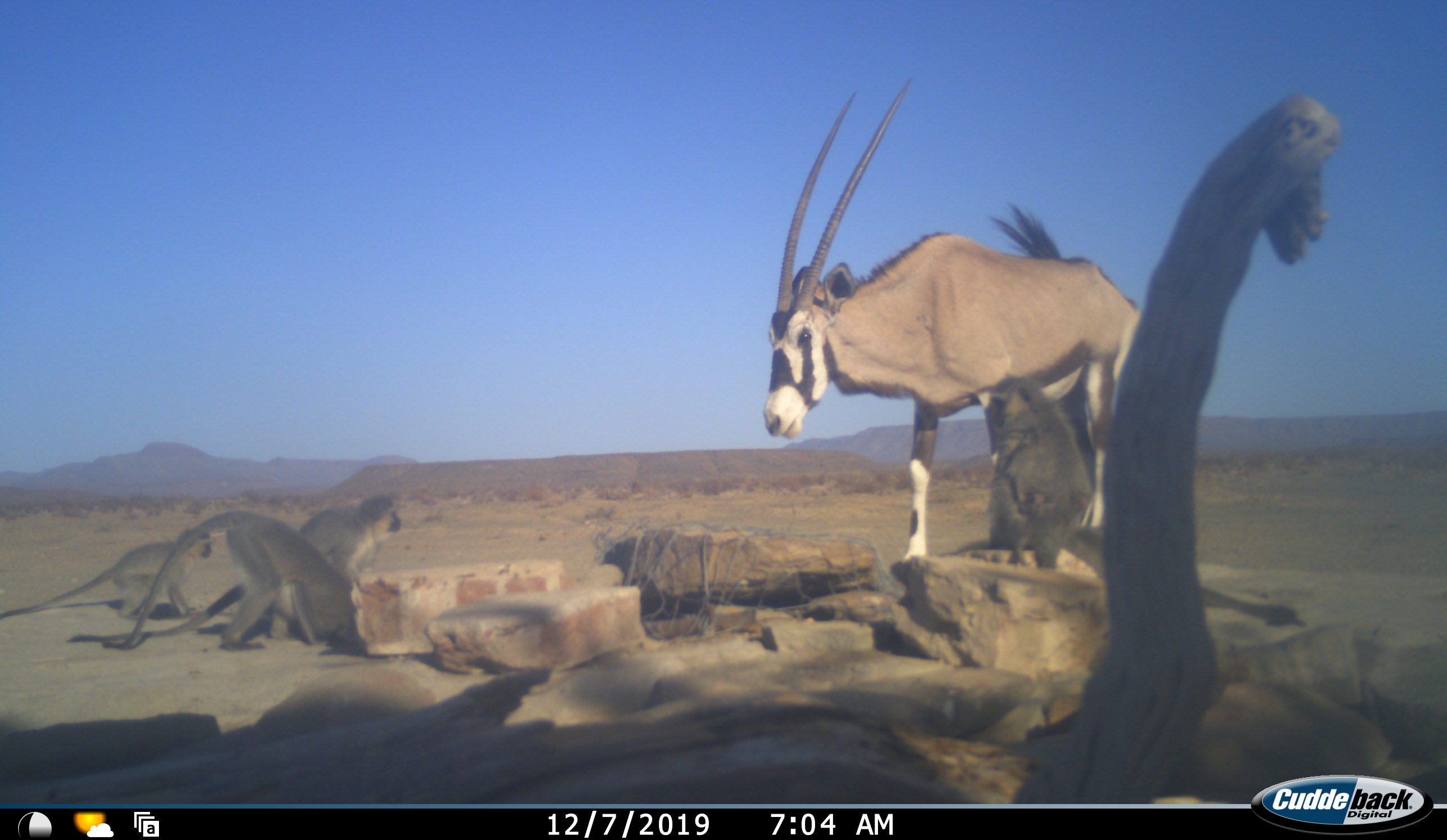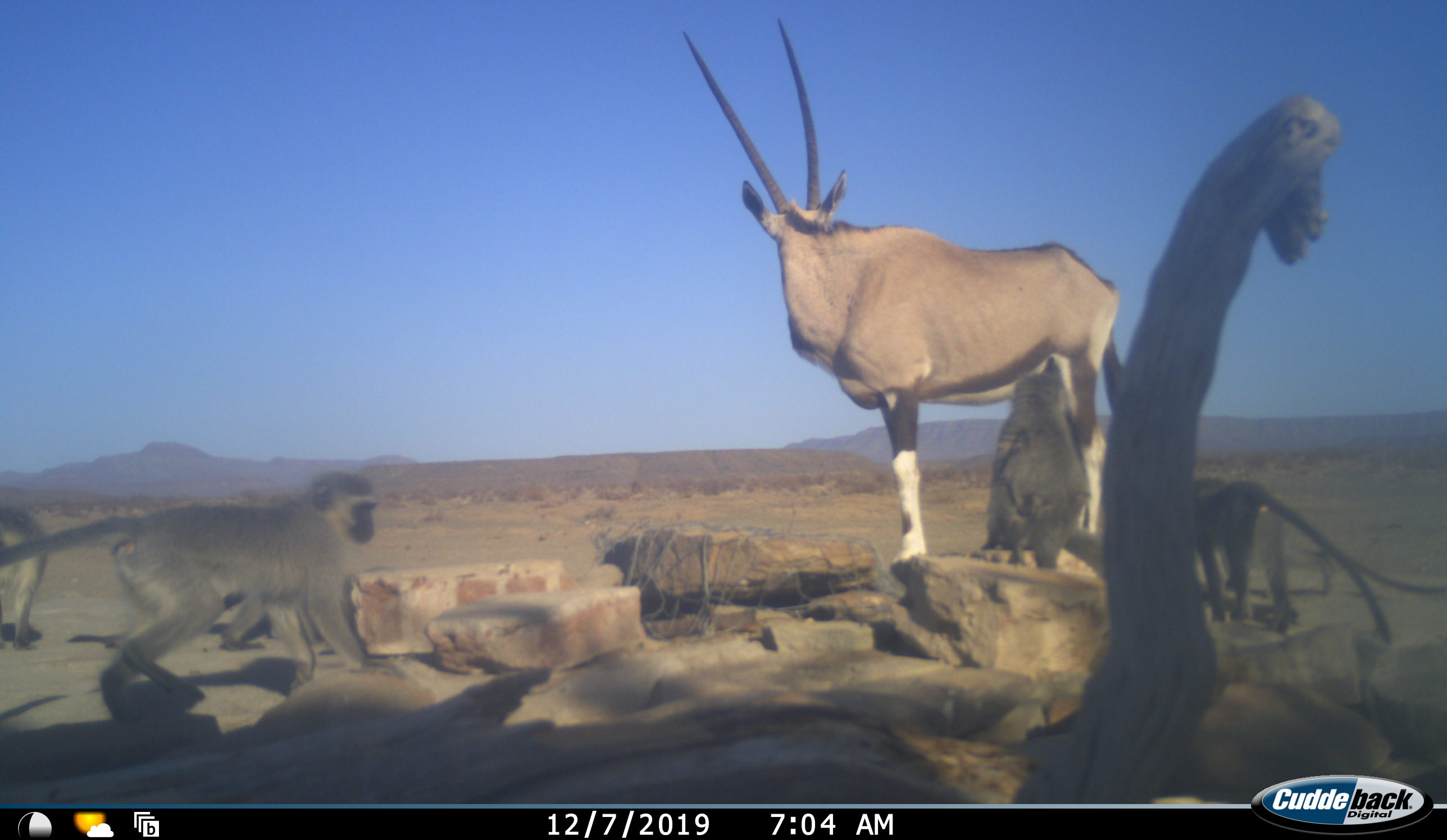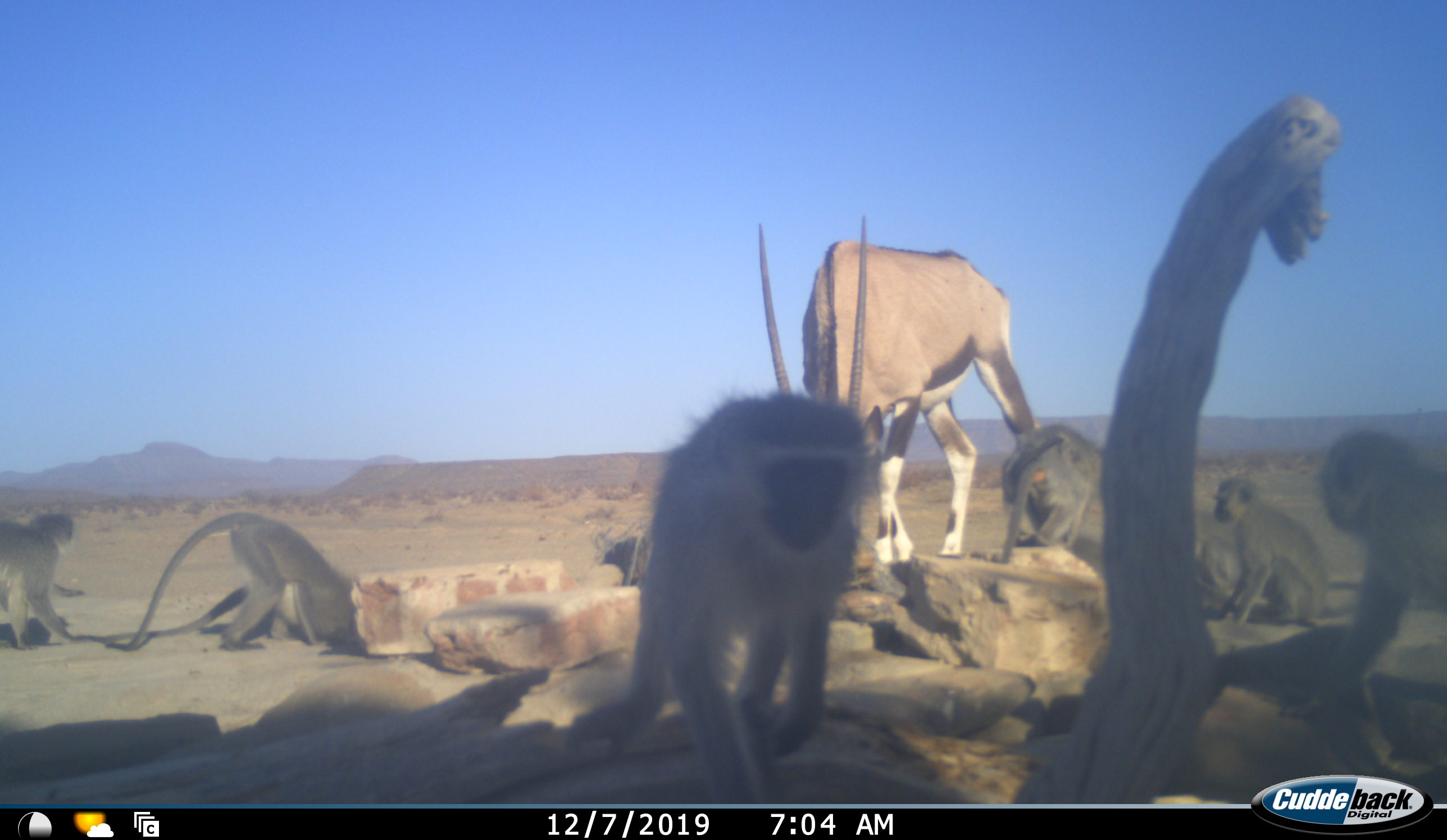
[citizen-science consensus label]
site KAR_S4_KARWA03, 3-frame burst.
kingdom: Animalia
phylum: Chordata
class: Mammalia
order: Artiodactyla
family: Bovidae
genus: Oryx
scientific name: Oryx gazella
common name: gemsbok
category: oryx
Oryx (gemsbok) (Oryx gazella), count 1. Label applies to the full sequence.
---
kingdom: Animalia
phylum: Chordata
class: Mammalia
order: Primates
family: Cercopithecidae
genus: Chlorocebus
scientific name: Chlorocebus pygerythrus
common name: vervet monkey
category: monkeyvervet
Monkeyvervet (vervet monkey) (Chlorocebus pygerythrus), count 7. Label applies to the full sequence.